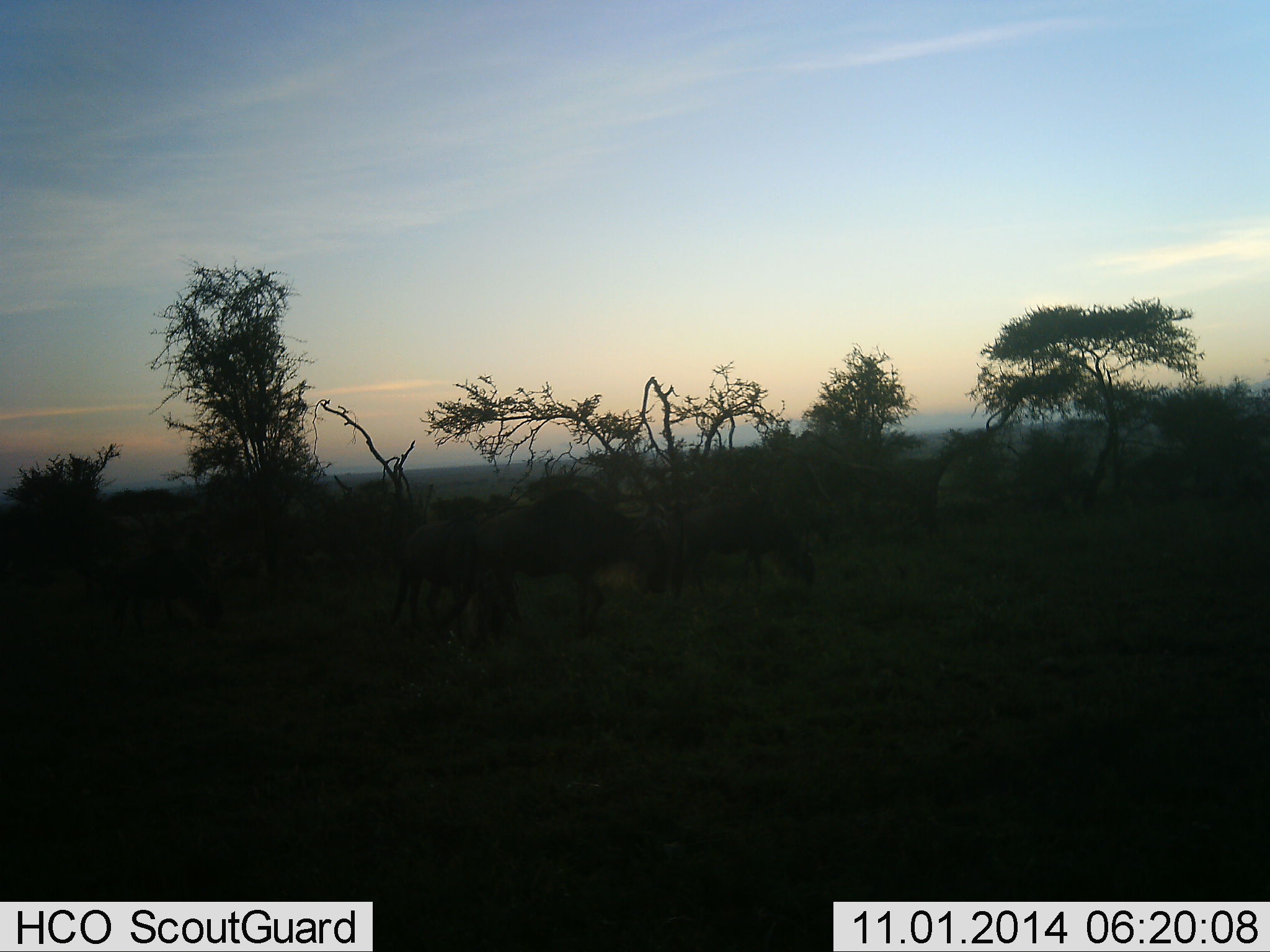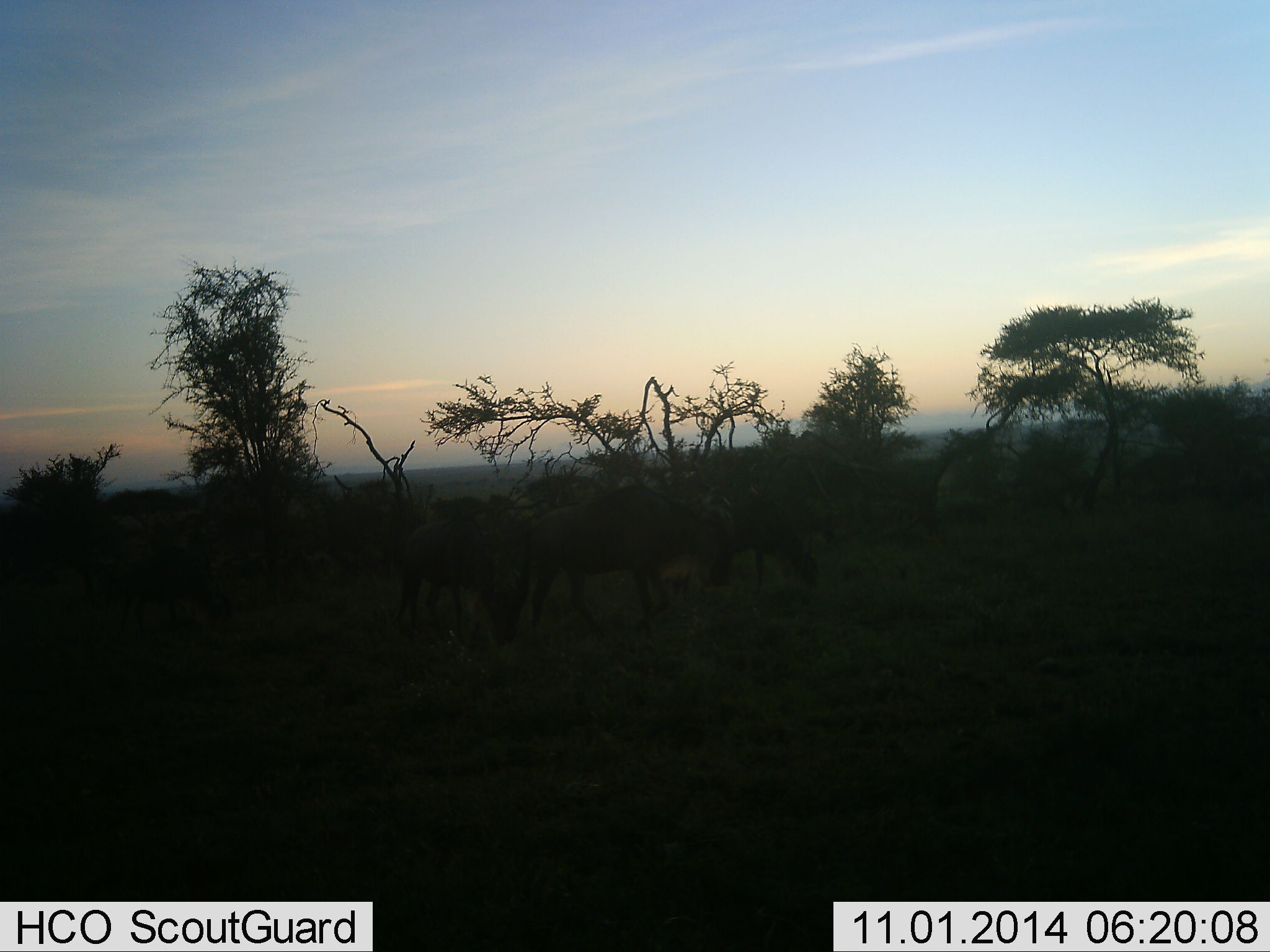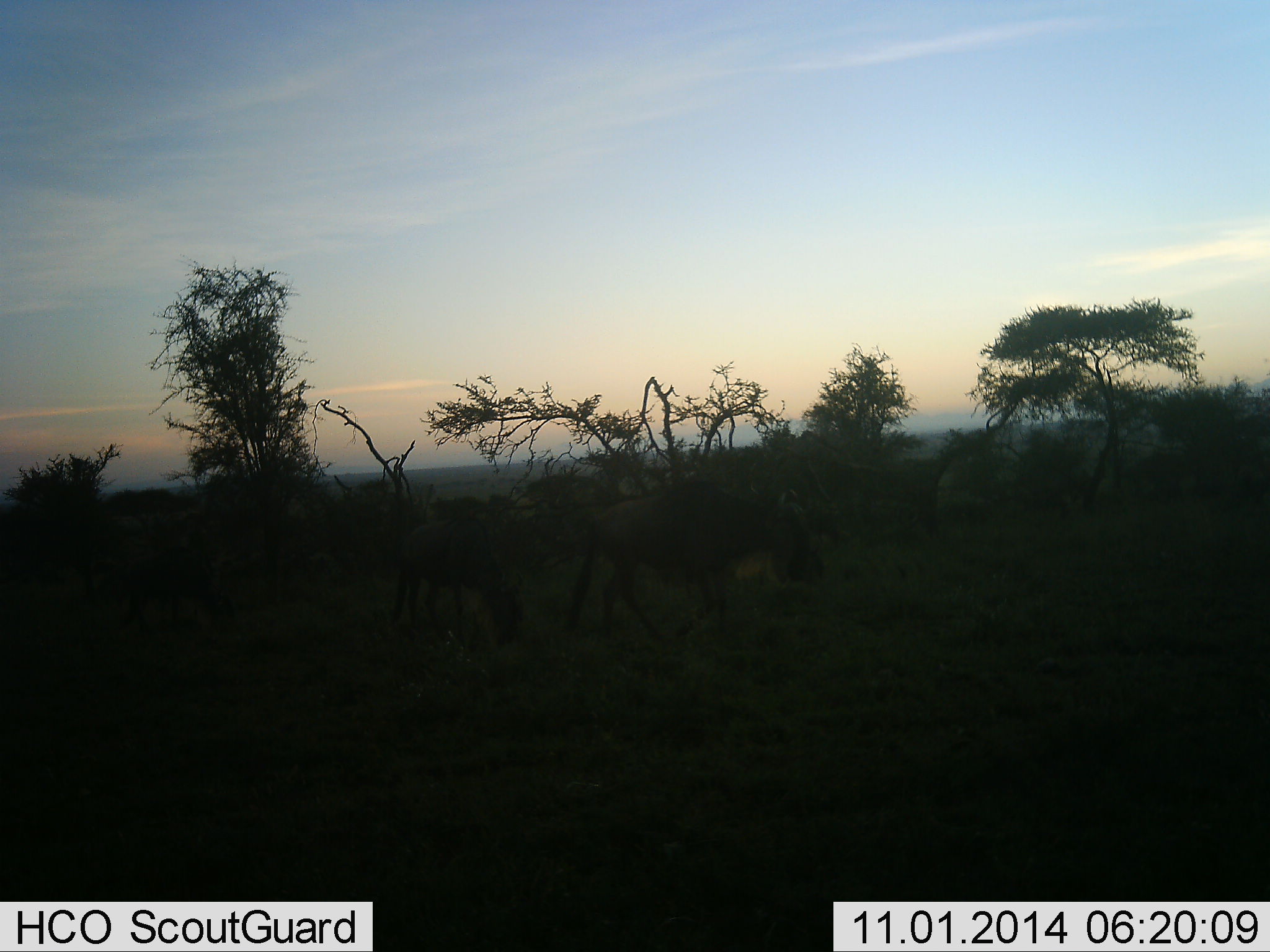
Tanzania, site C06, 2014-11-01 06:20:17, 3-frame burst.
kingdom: Animalia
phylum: Chordata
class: Mammalia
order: Artiodactyla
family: Bovidae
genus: Connochaetes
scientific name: Connochaetes taurinus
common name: blue wildebeest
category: wildebeest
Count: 4.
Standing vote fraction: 20%.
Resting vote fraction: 0%.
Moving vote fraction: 70%.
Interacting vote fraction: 0%.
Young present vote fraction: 0%.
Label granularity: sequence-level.